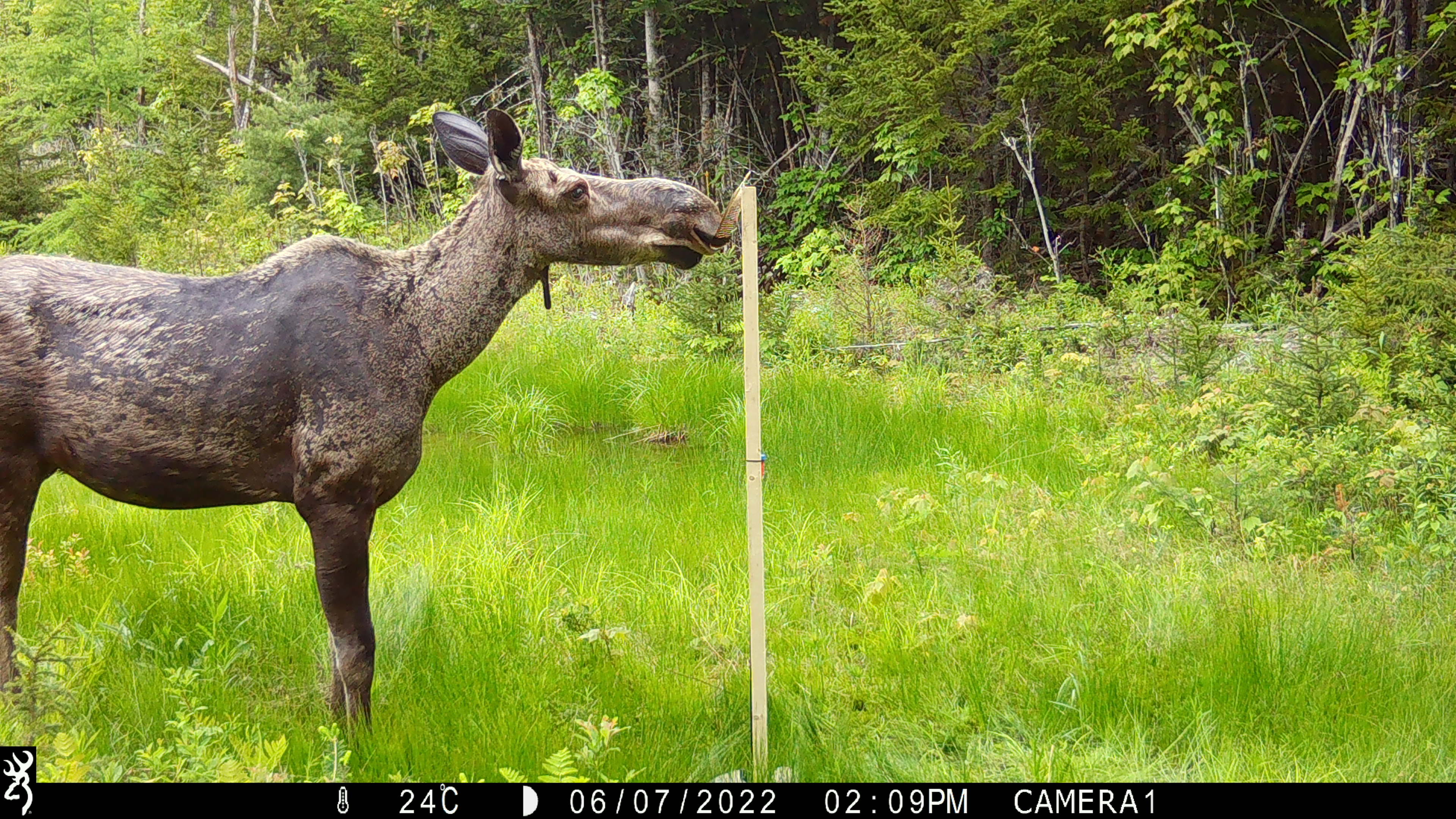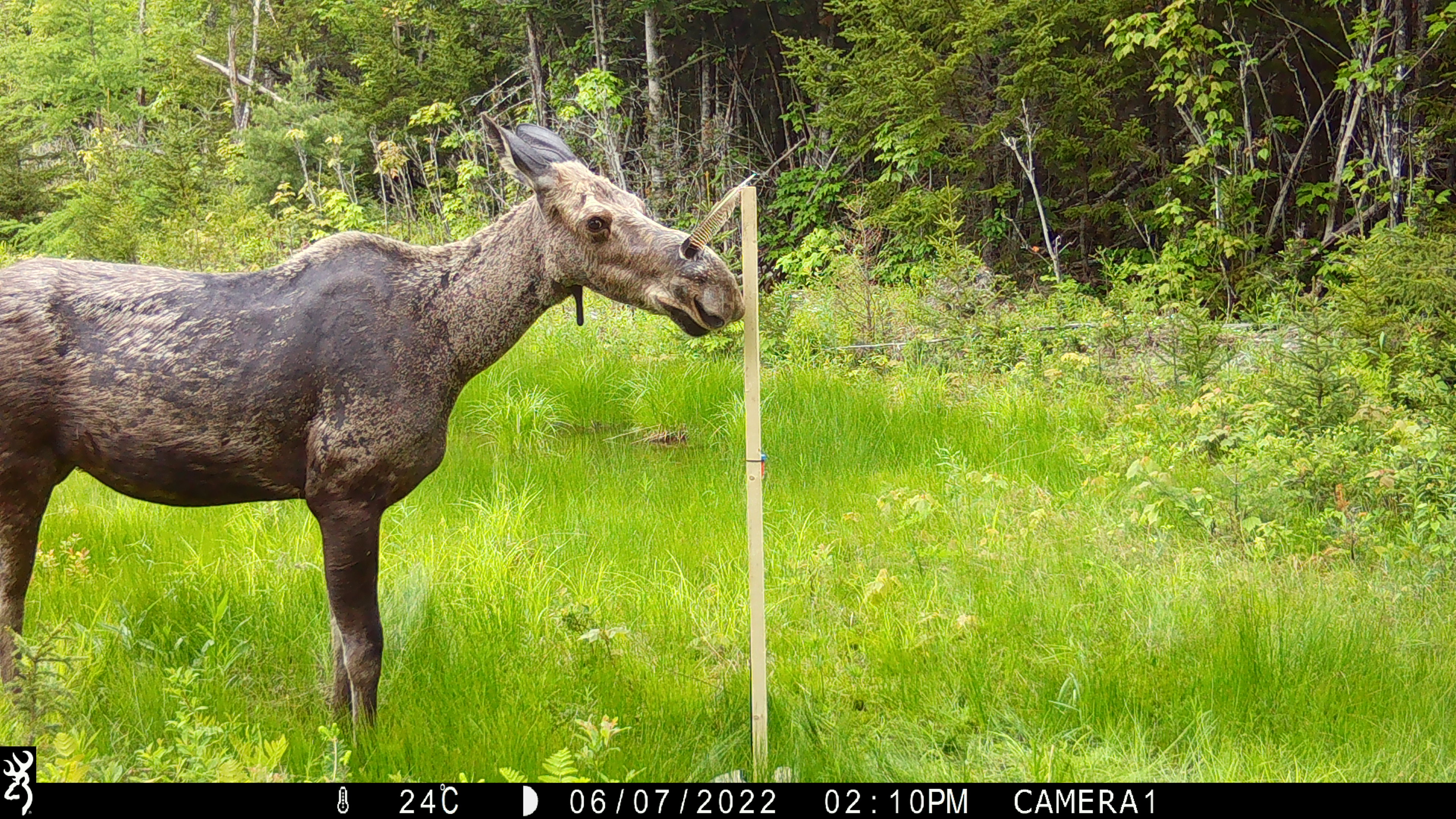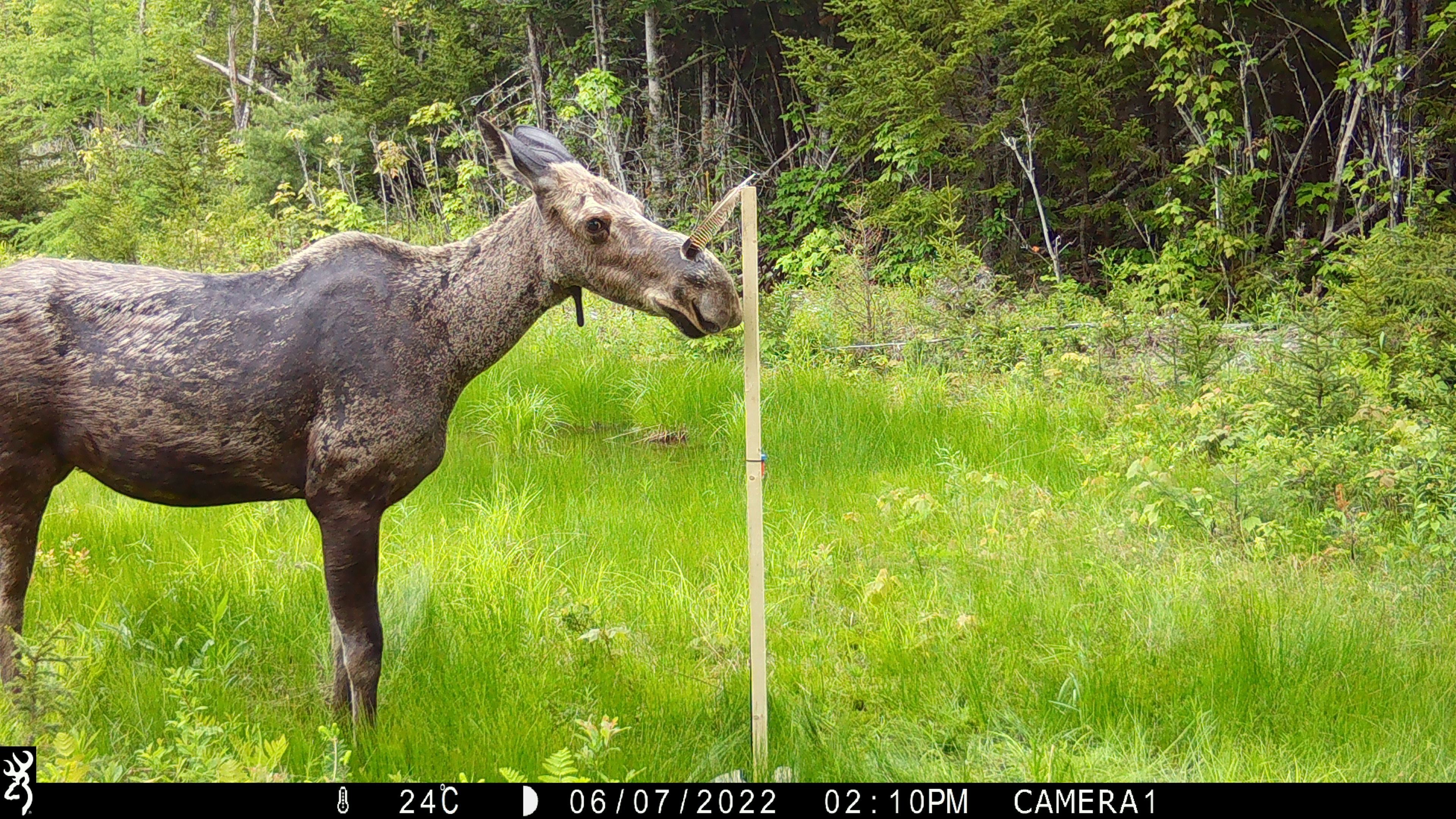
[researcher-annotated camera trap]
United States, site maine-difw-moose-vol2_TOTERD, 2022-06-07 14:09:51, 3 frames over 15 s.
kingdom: Animalia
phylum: Chordata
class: Mammalia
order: Artiodactyla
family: Cervidae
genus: Alces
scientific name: Alces alces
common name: moose